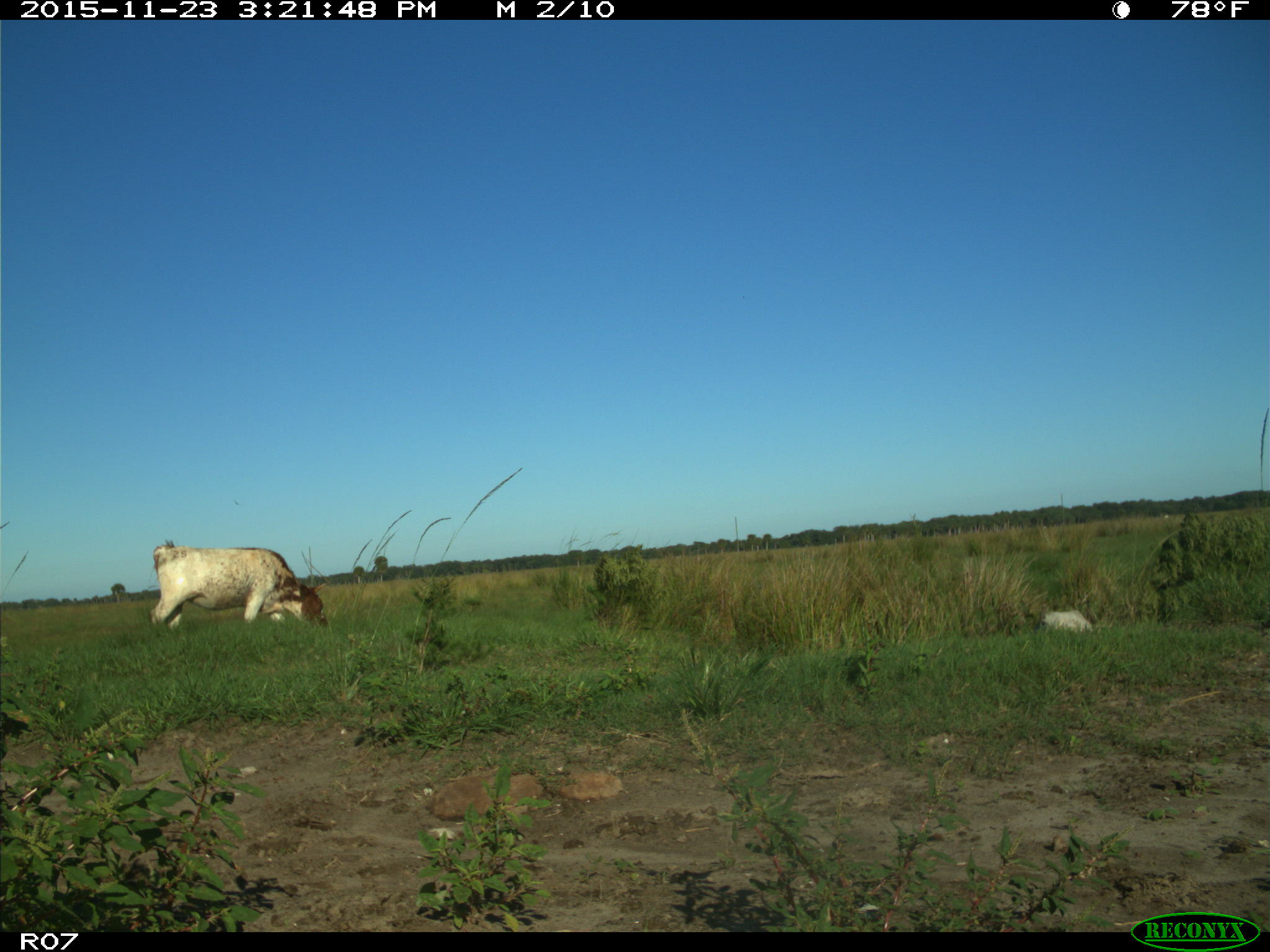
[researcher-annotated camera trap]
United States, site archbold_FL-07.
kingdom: Animalia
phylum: Chordata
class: Mammalia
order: Artiodactyla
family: Bovidae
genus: Bos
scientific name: Bos taurus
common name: domestic cow